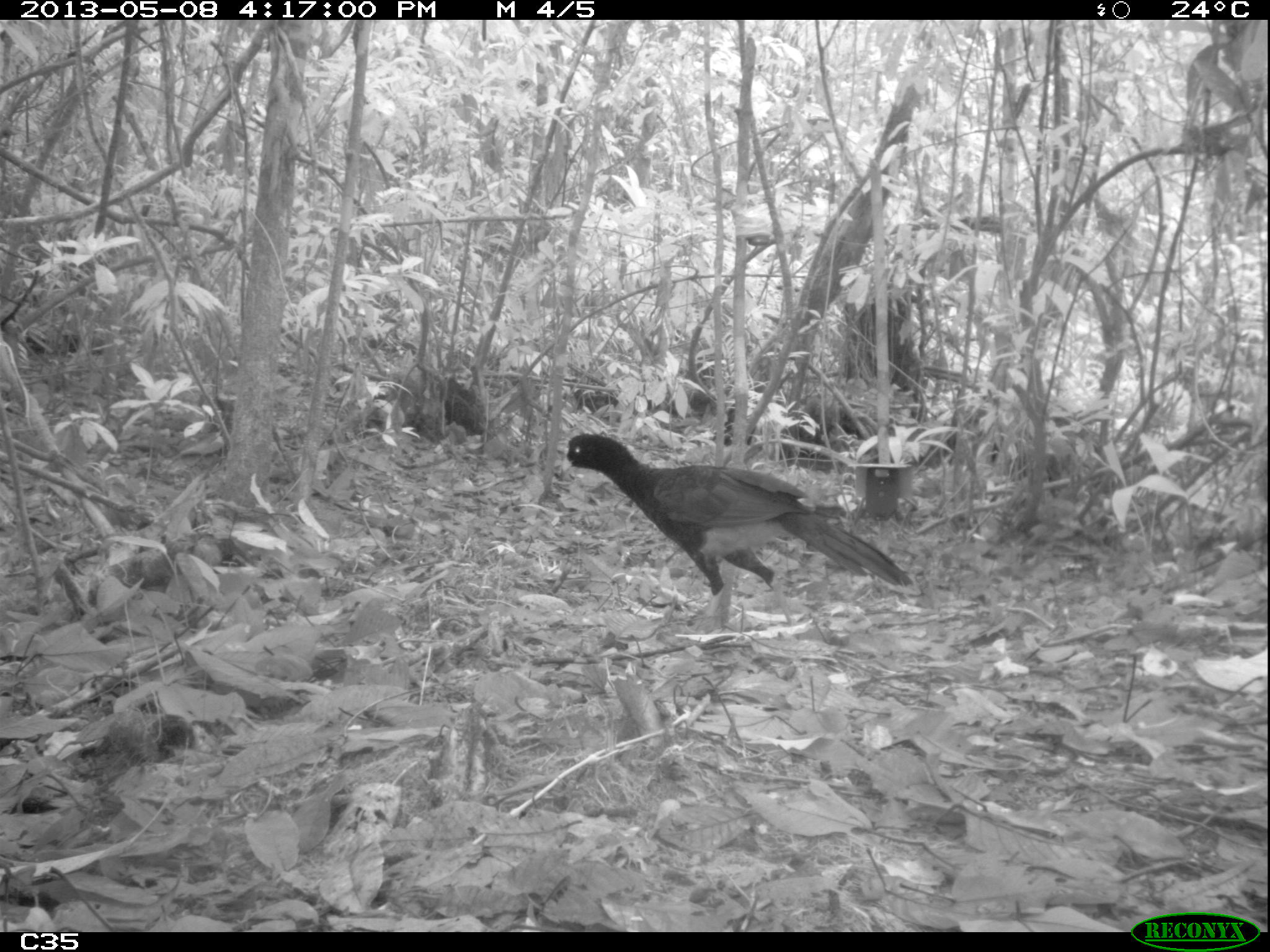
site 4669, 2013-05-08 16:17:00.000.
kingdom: Animalia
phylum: Chordata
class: Aves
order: Galliformes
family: Cracidae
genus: Mitu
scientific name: Mitu tomentosum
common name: crestless curassow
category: mitu tomentosa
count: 1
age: adult